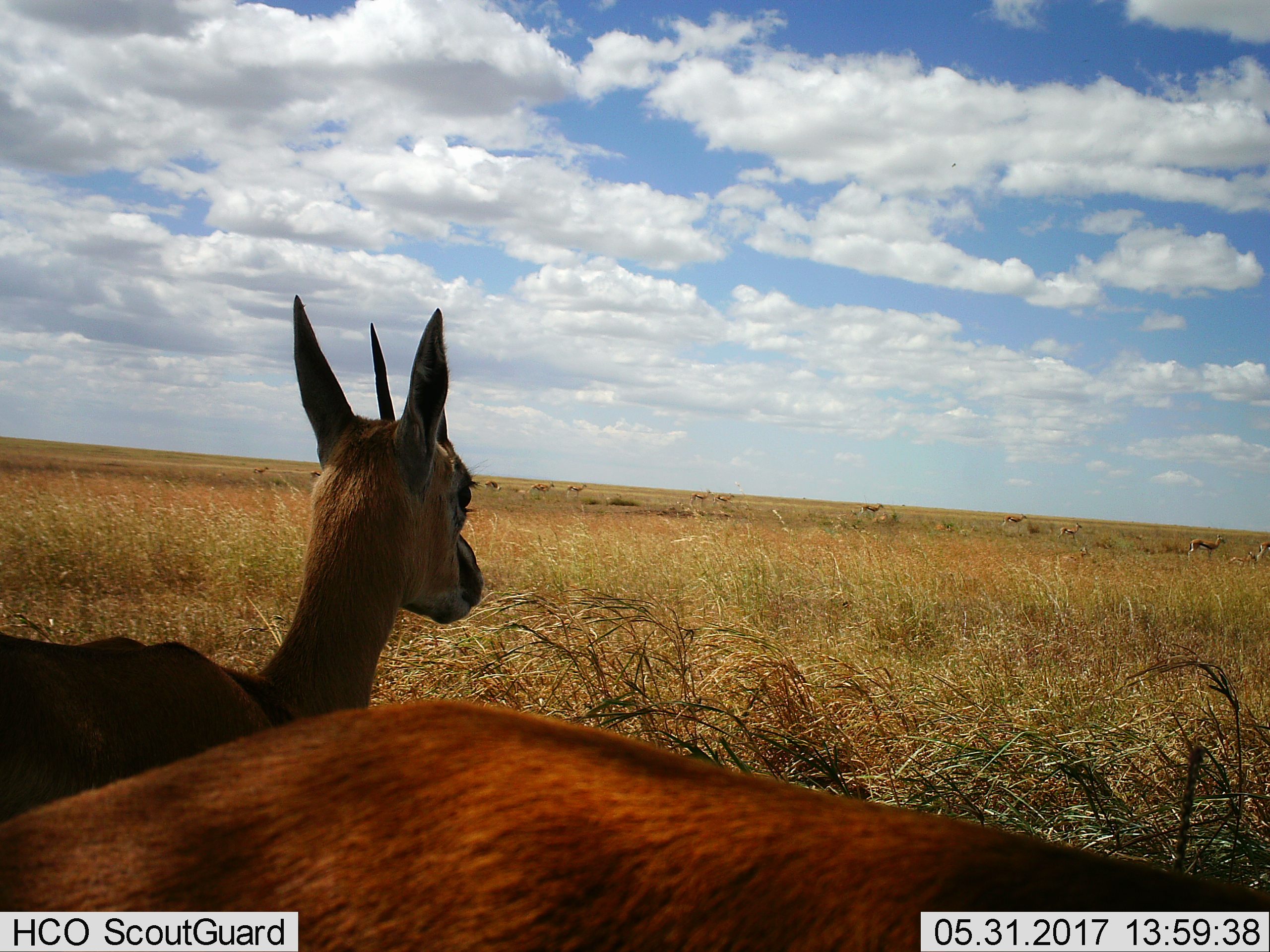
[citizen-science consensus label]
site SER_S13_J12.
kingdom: Animalia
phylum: Chordata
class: Mammalia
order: Artiodactyla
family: Bovidae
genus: Eudorcas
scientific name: Eudorcas thomsonii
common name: thomson's gazelle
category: gazellethomsons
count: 11-50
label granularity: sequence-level